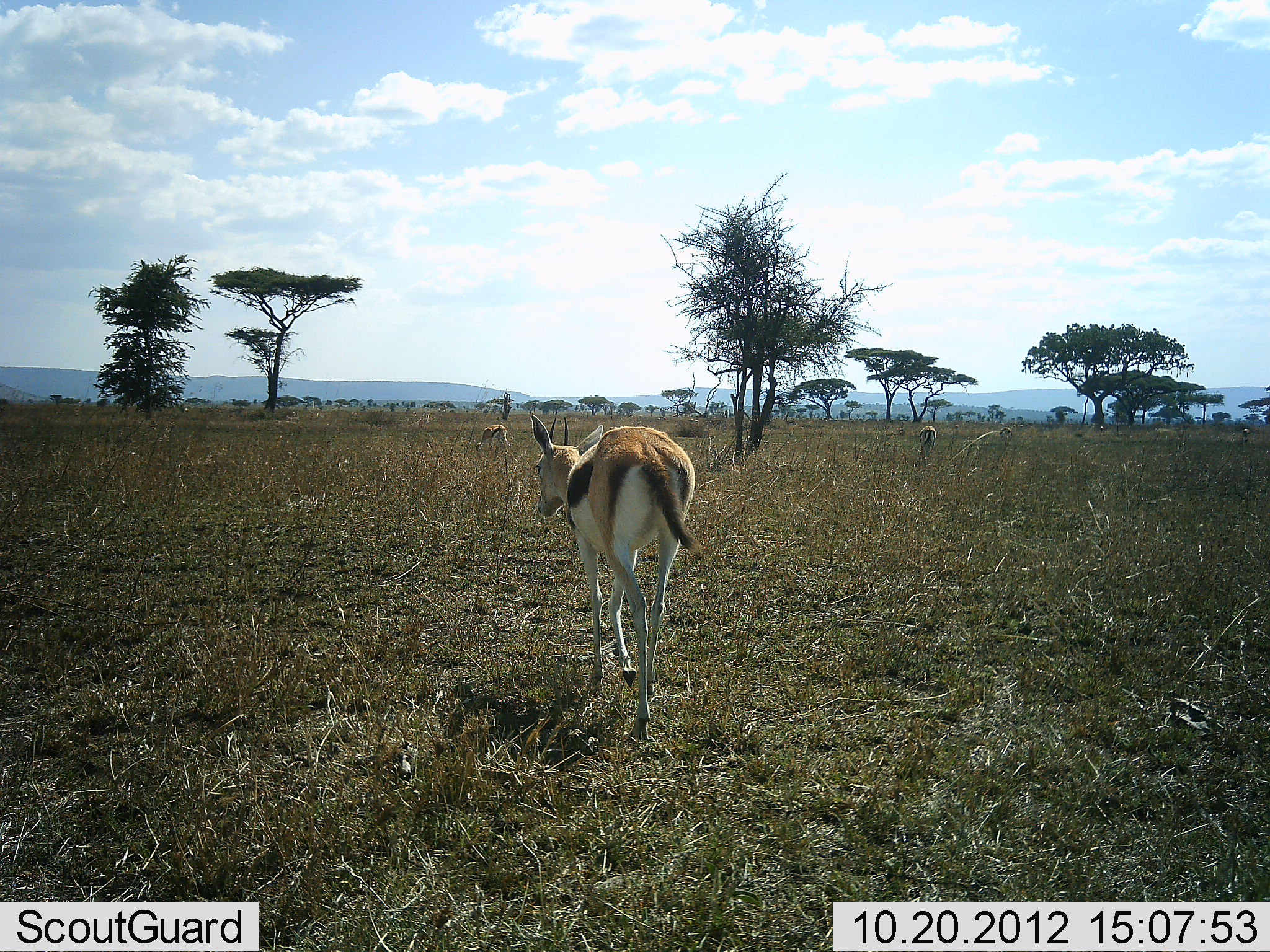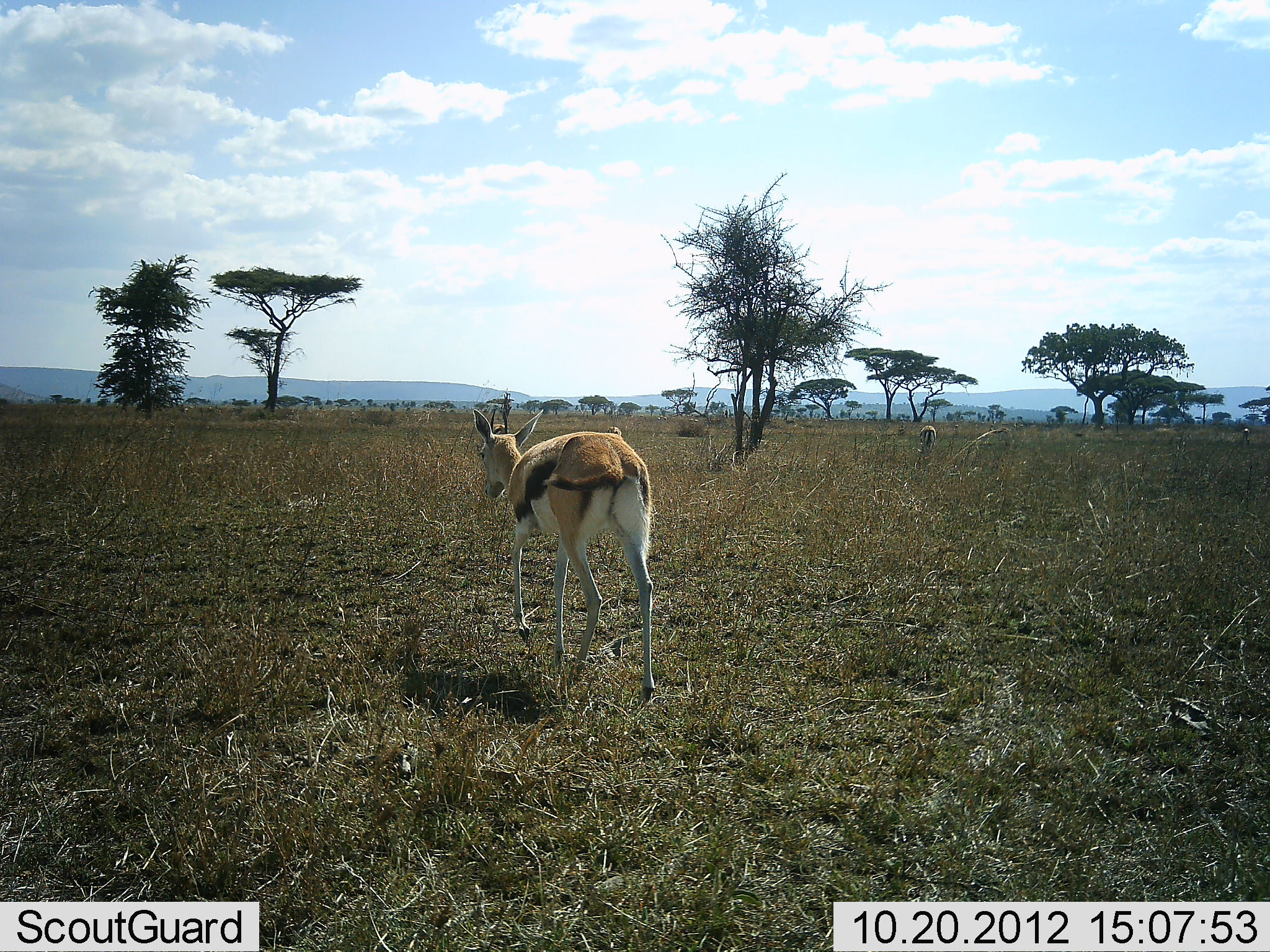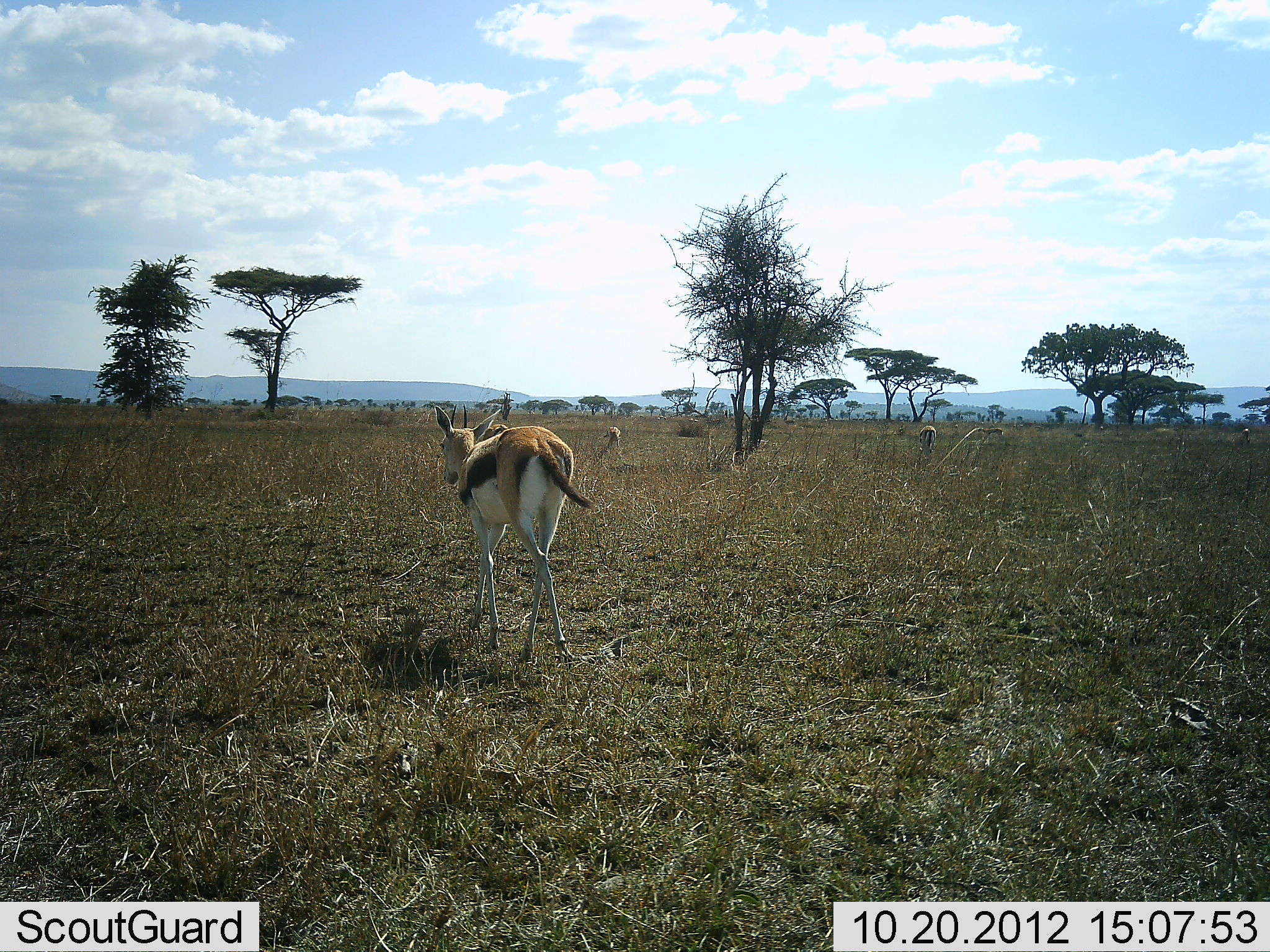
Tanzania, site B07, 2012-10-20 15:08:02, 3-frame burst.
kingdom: Animalia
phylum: Chordata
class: Mammalia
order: Artiodactyla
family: Bovidae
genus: Eudorcas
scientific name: Eudorcas thomsonii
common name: thomson's gazelle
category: gazellethomsons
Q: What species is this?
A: Gazellethomsons (thomson's gazelle) (Eudorcas thomsonii).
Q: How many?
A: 2.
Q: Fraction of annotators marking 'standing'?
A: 50%.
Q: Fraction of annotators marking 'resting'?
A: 0%.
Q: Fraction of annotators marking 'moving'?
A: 90%.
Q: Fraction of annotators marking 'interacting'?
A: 0%.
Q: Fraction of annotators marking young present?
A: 0%.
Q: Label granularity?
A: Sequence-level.